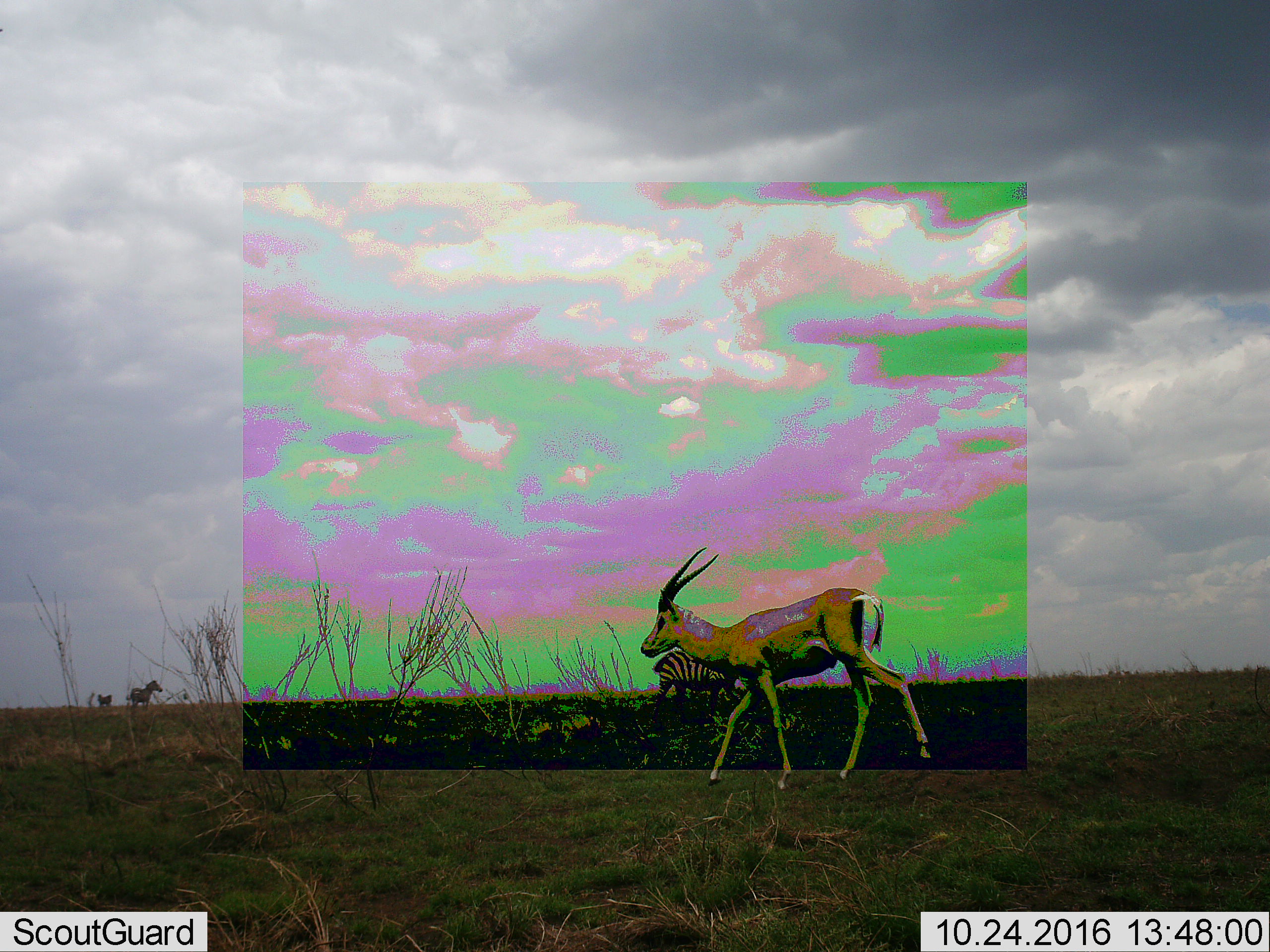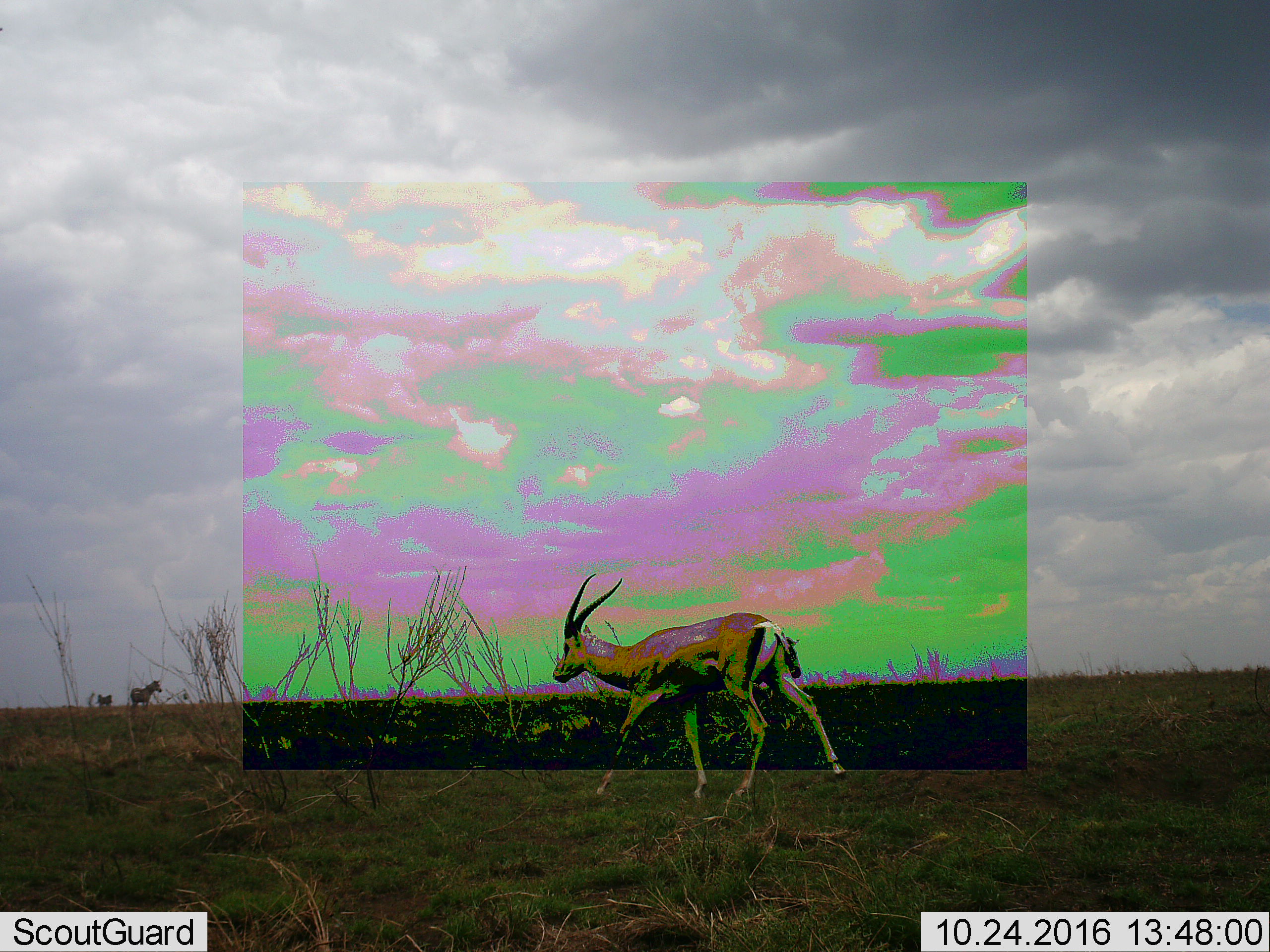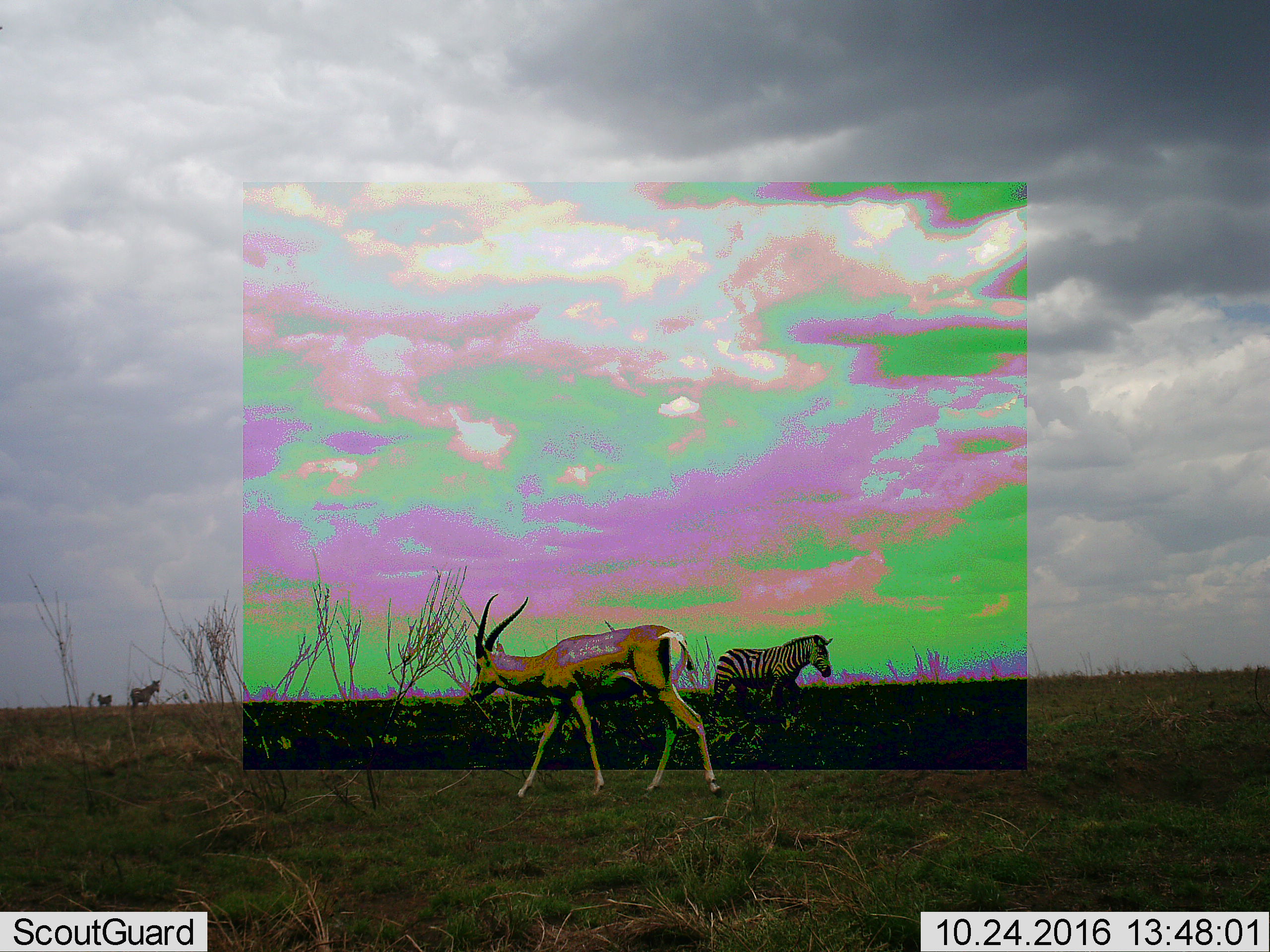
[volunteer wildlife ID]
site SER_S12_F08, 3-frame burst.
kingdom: Animalia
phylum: Chordata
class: Mammalia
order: Artiodactyla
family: Bovidae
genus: Nanger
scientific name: Nanger granti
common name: grant's gazelle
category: gazellegrants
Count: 1.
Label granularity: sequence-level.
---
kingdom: Animalia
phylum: Chordata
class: Mammalia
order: Perissodactyla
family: Equidae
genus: Equus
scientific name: Equus quagga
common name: plains zebra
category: zebraplains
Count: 3.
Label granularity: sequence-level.